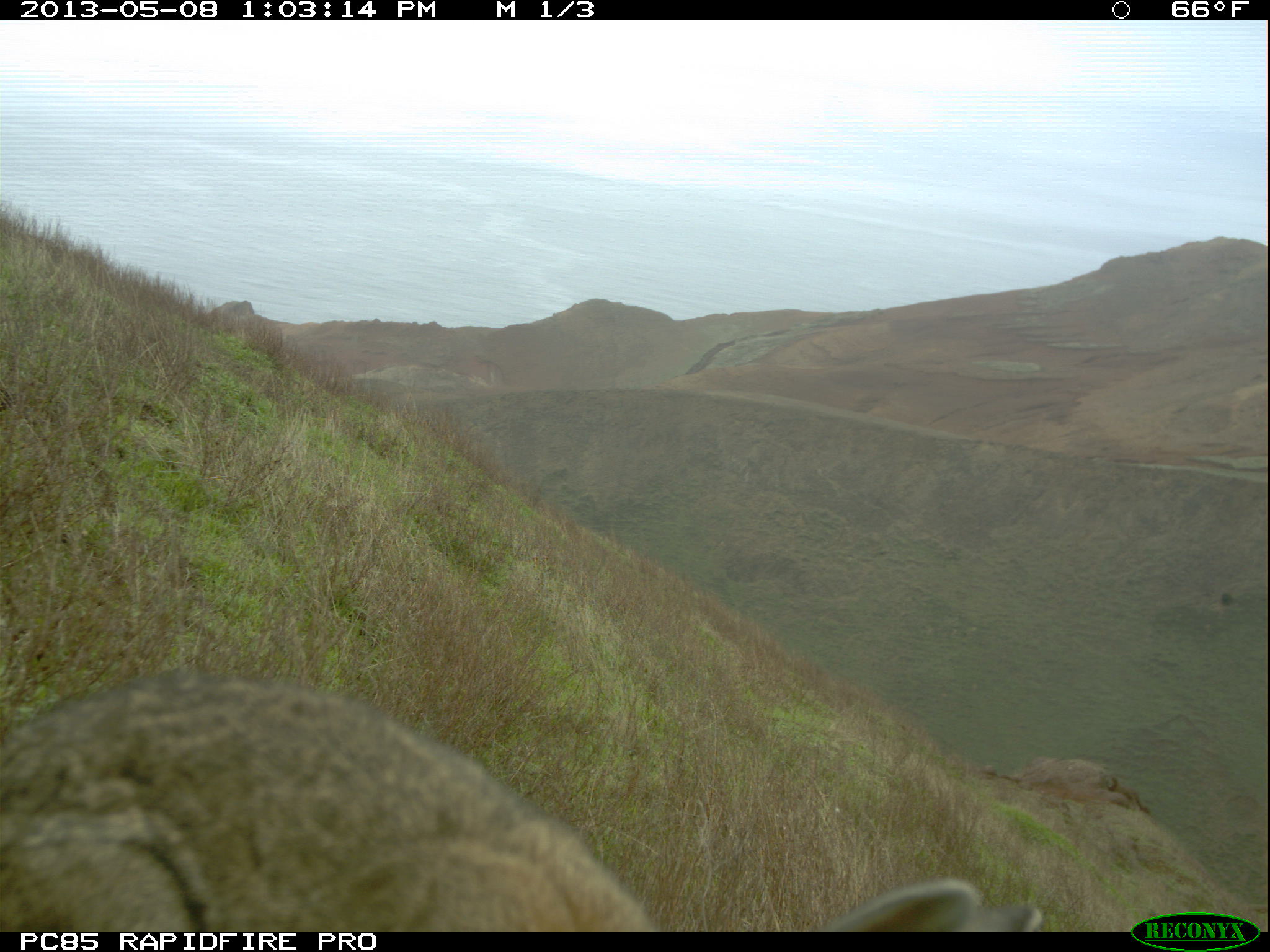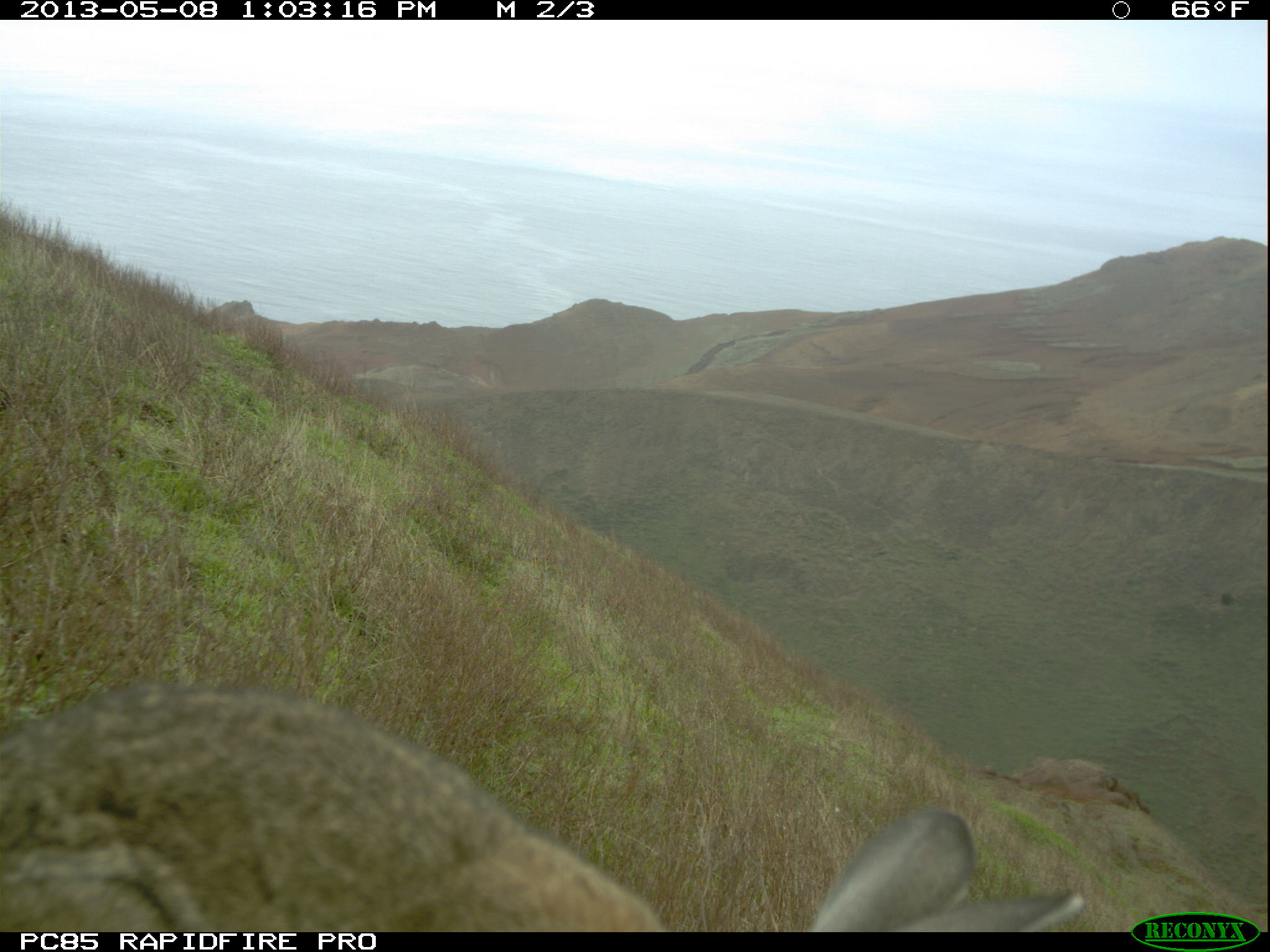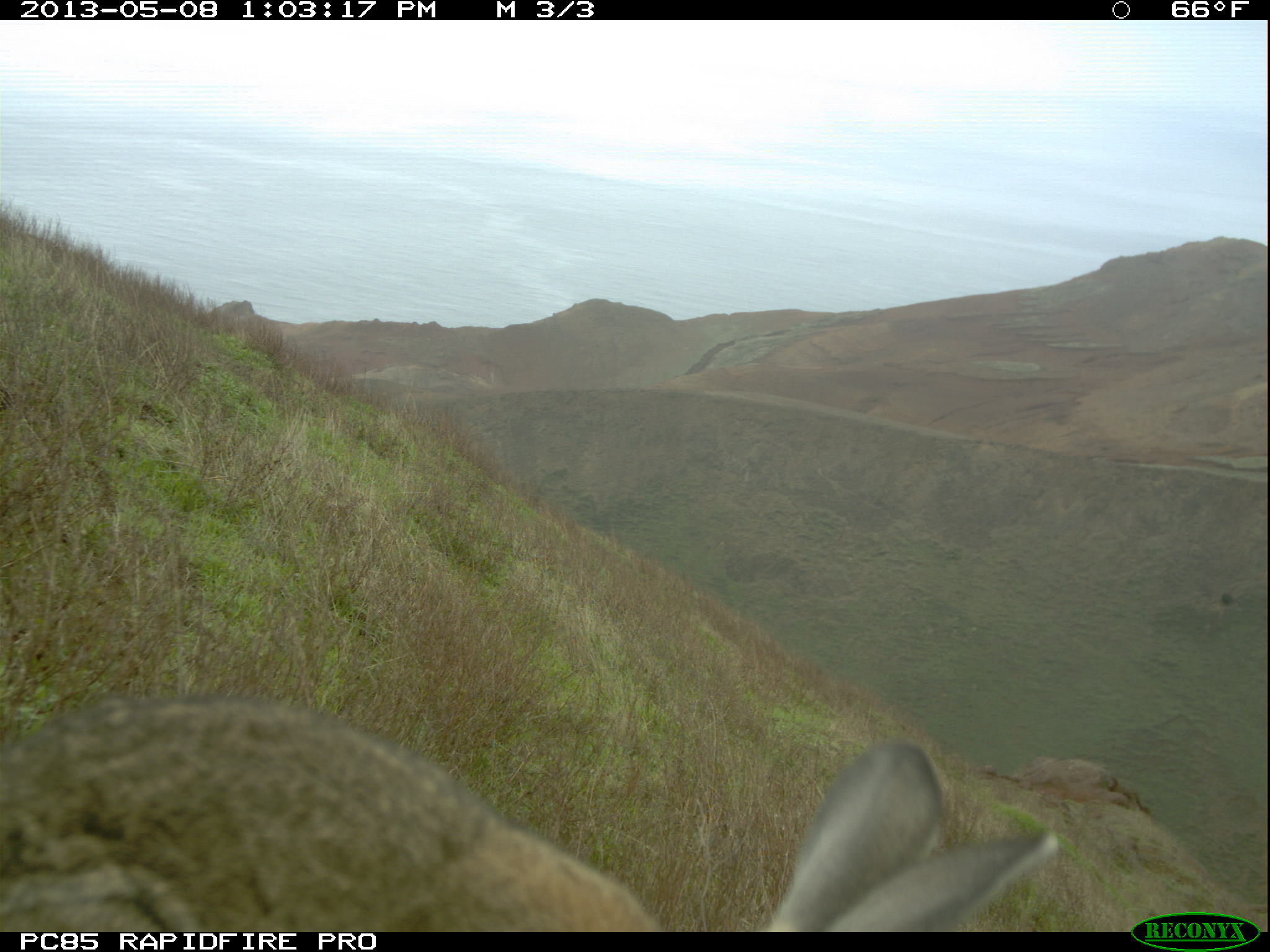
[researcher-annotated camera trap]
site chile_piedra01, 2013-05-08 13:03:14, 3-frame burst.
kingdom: Animalia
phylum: Chordata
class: Mammalia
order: Lagomorpha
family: Leporidae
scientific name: Leporidae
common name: rabbits and hares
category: rabbit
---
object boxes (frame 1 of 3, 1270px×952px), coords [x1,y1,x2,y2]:
rabbit: [0,664,1053,935]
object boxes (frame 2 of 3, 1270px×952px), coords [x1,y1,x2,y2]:
rabbit: [0,675,1094,934]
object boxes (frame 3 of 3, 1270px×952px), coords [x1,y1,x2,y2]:
rabbit: [0,689,1086,932]